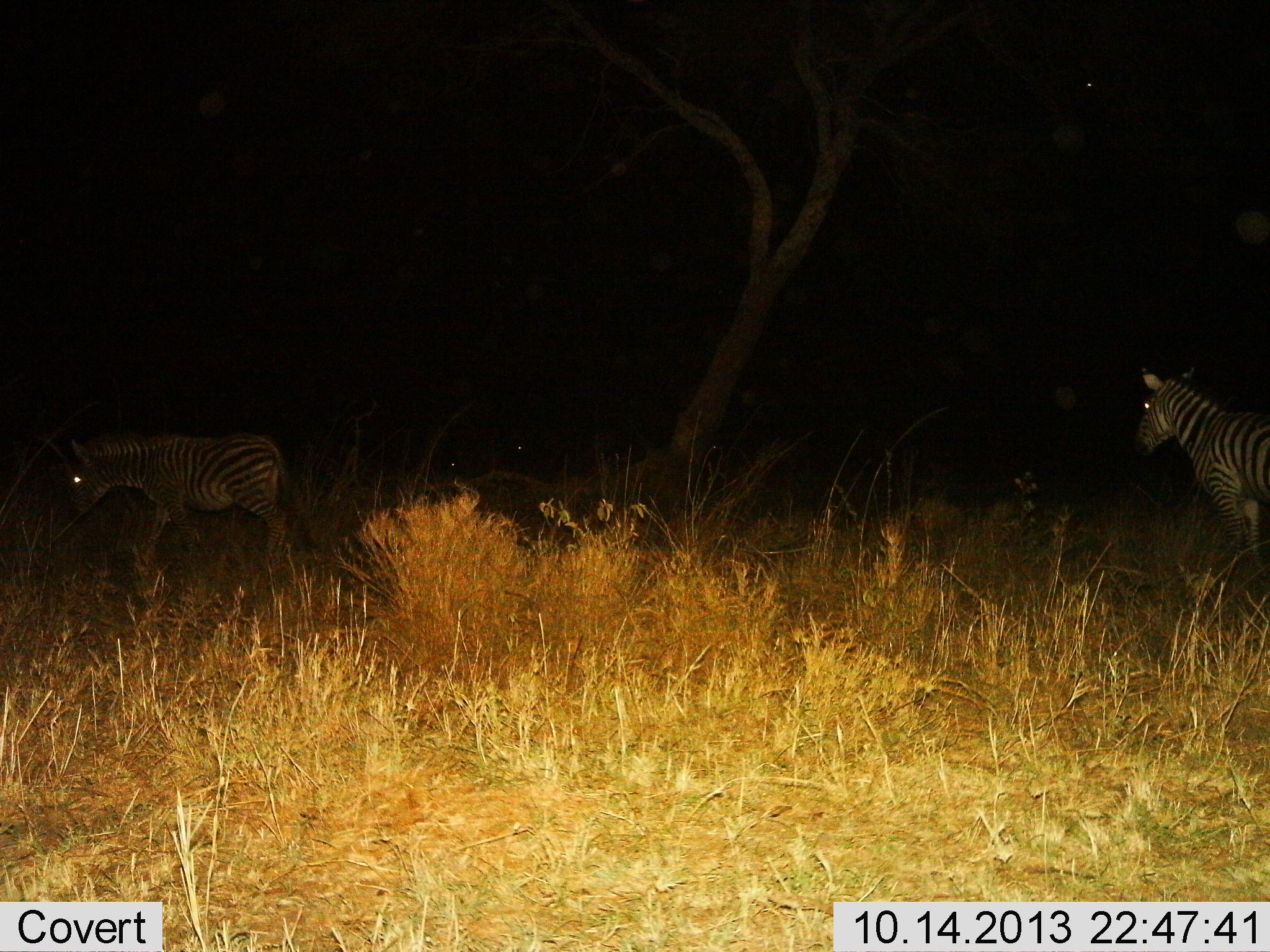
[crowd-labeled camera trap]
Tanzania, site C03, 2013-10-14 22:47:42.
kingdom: Animalia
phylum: Chordata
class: Mammalia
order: Perissodactyla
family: Equidae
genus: Equus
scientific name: Equus quagga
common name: plains zebra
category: zebra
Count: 2.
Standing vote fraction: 43%.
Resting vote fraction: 3%.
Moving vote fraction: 60%.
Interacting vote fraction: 0%.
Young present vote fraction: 10%.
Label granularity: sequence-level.